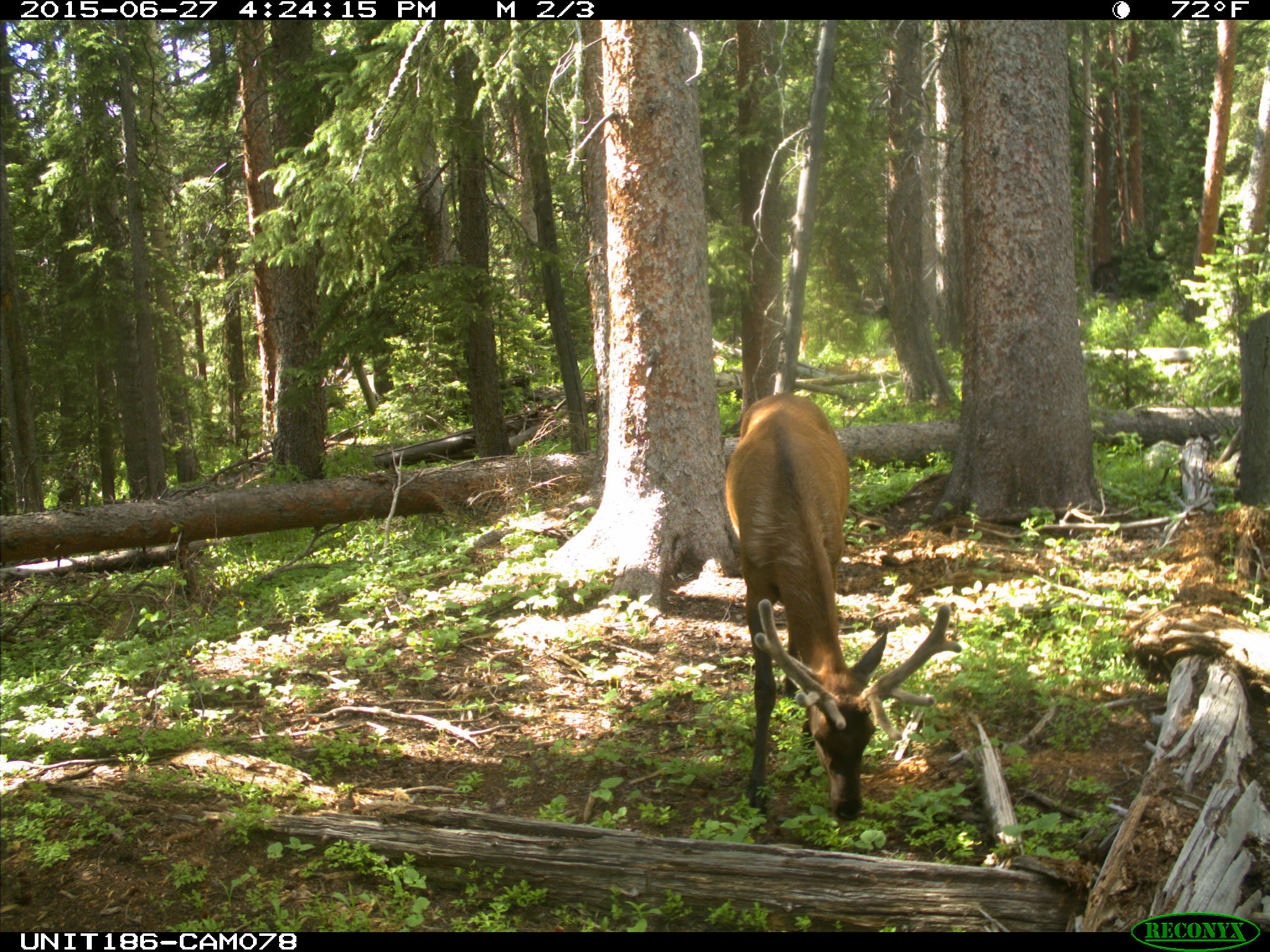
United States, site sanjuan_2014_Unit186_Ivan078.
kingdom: Animalia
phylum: Chordata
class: Mammalia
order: Artiodactyla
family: Cervidae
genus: Cervus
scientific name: Cervus elaphus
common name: red deer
Cervus elaphus (red deer).